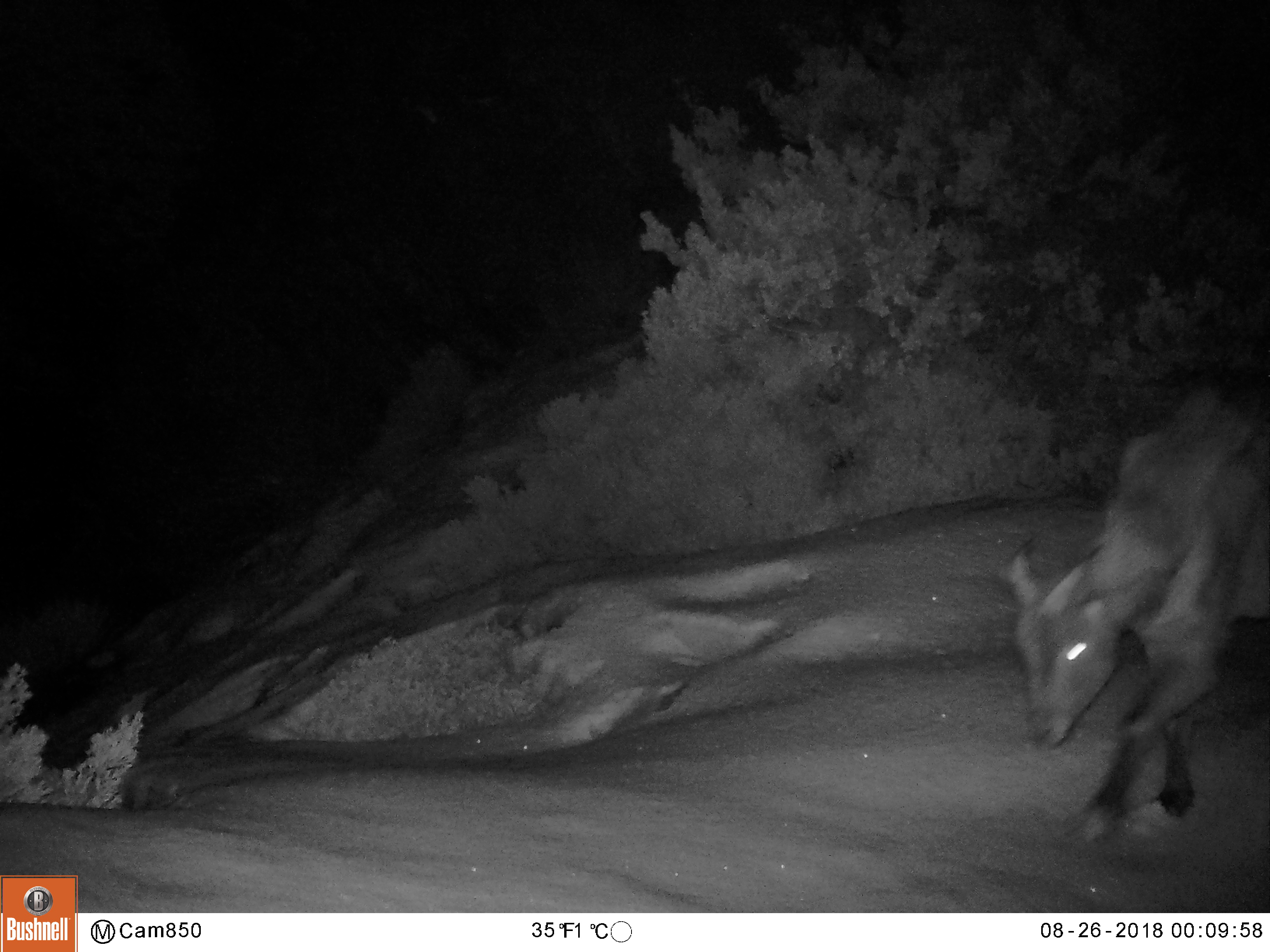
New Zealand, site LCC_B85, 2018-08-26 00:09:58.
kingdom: Animalia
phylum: Chordata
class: Mammalia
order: Artiodactyla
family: Bovidae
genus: Nilgiritragus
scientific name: Nilgiritragus hylocrius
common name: tahr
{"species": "tahr (Nilgiritragus hylocrius)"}